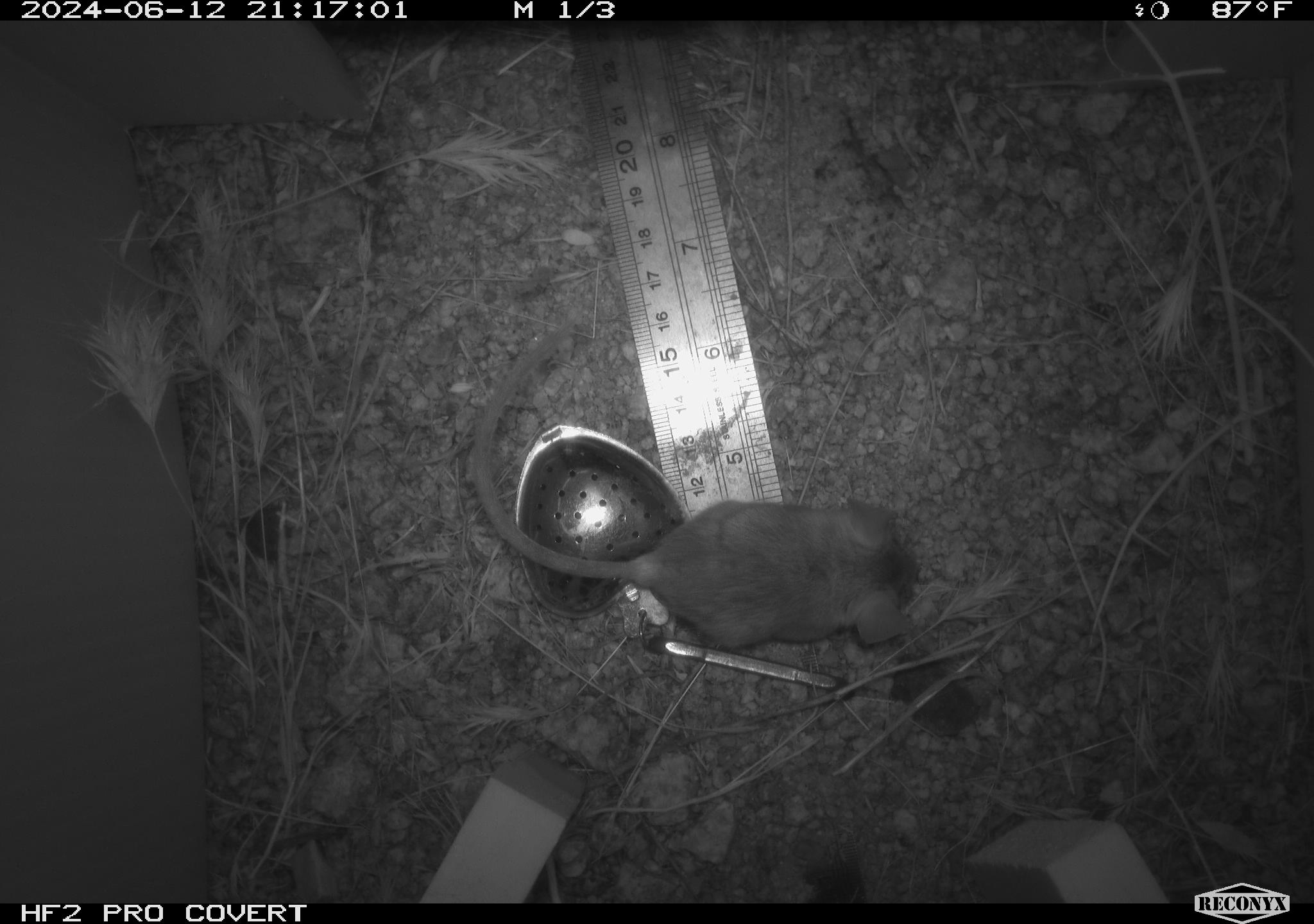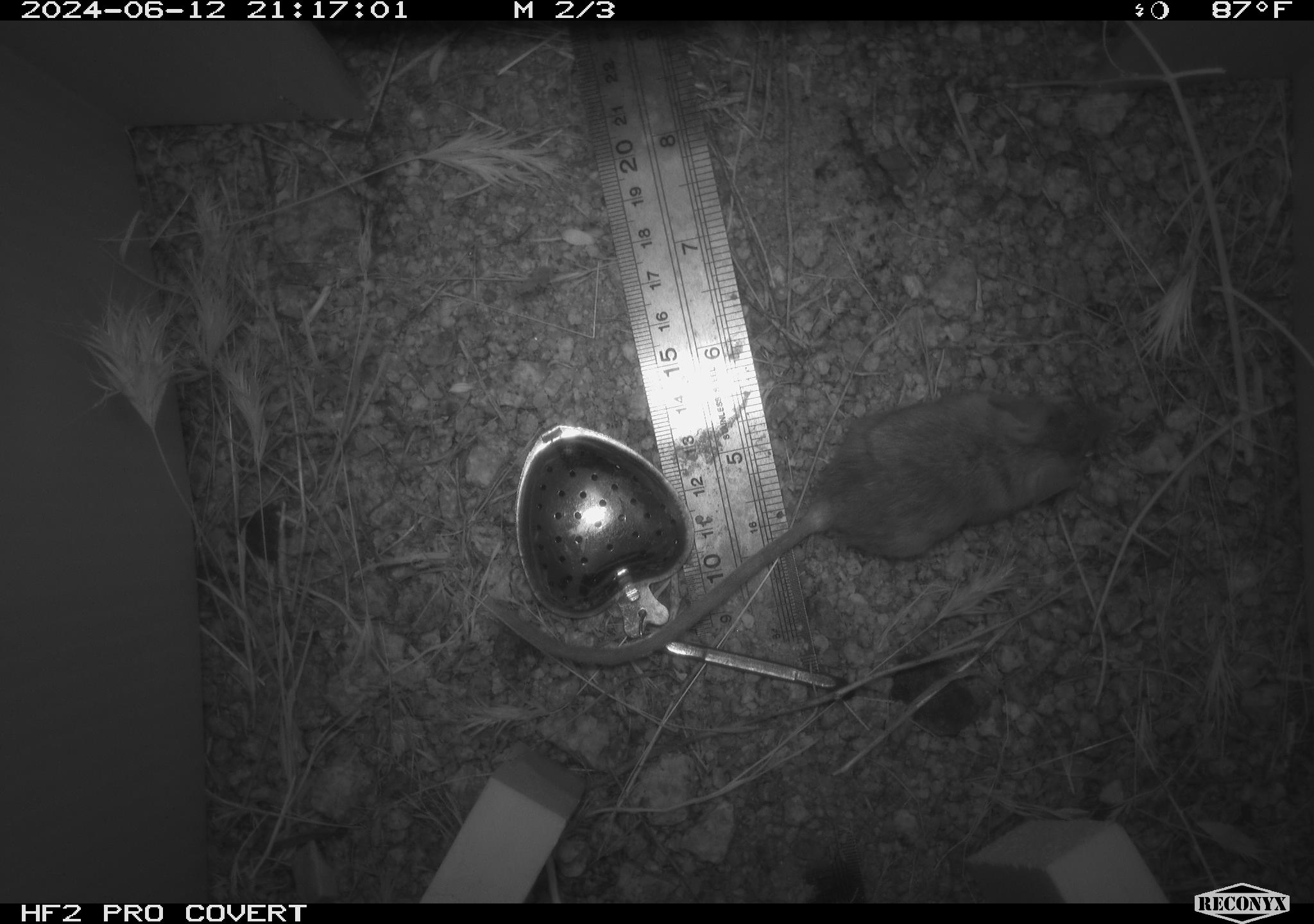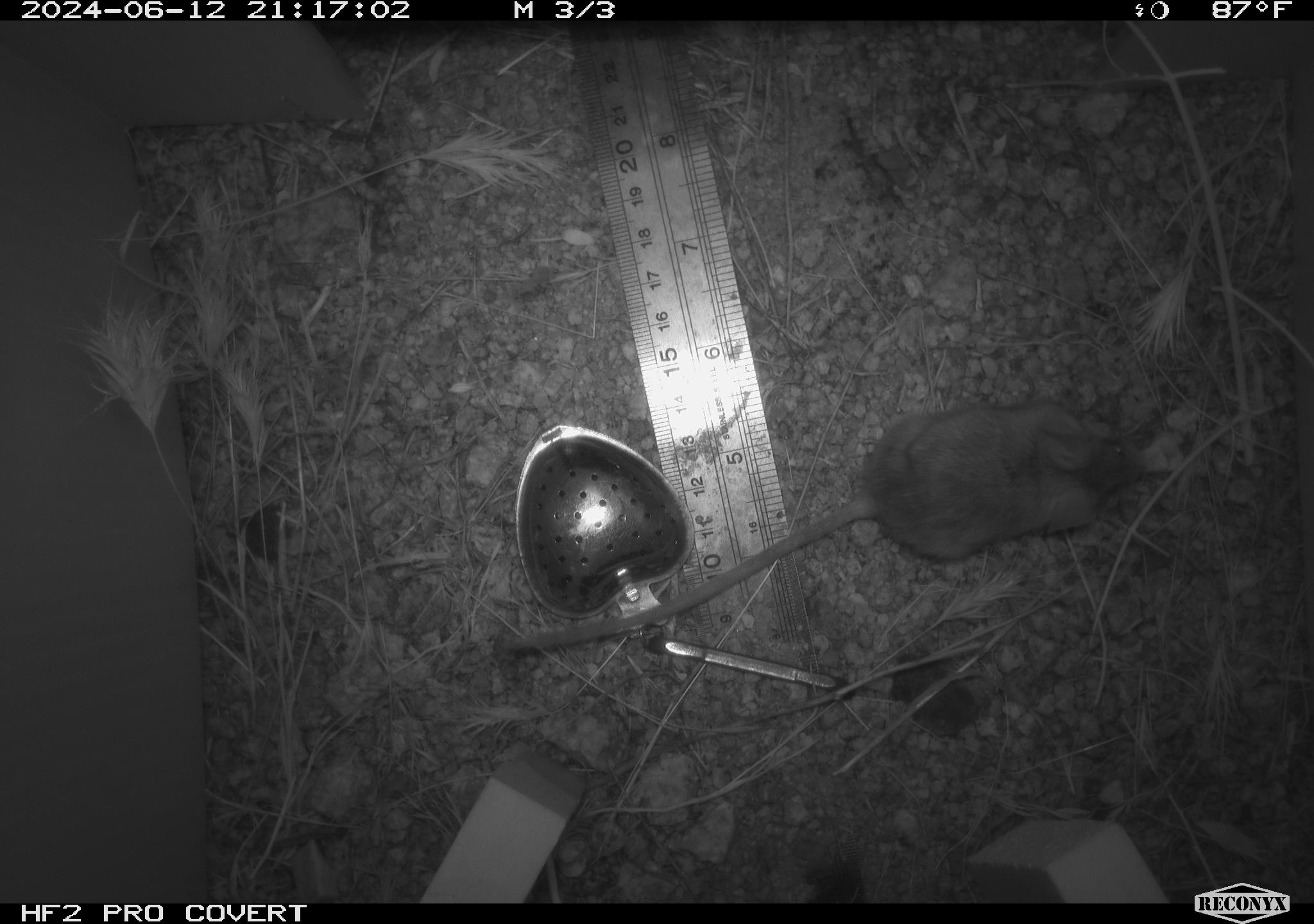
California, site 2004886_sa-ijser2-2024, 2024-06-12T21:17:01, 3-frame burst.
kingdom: Animalia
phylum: Chordata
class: Mammalia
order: Rodentia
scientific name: Rodentia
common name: mouse species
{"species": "mouse species (Rodentia)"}